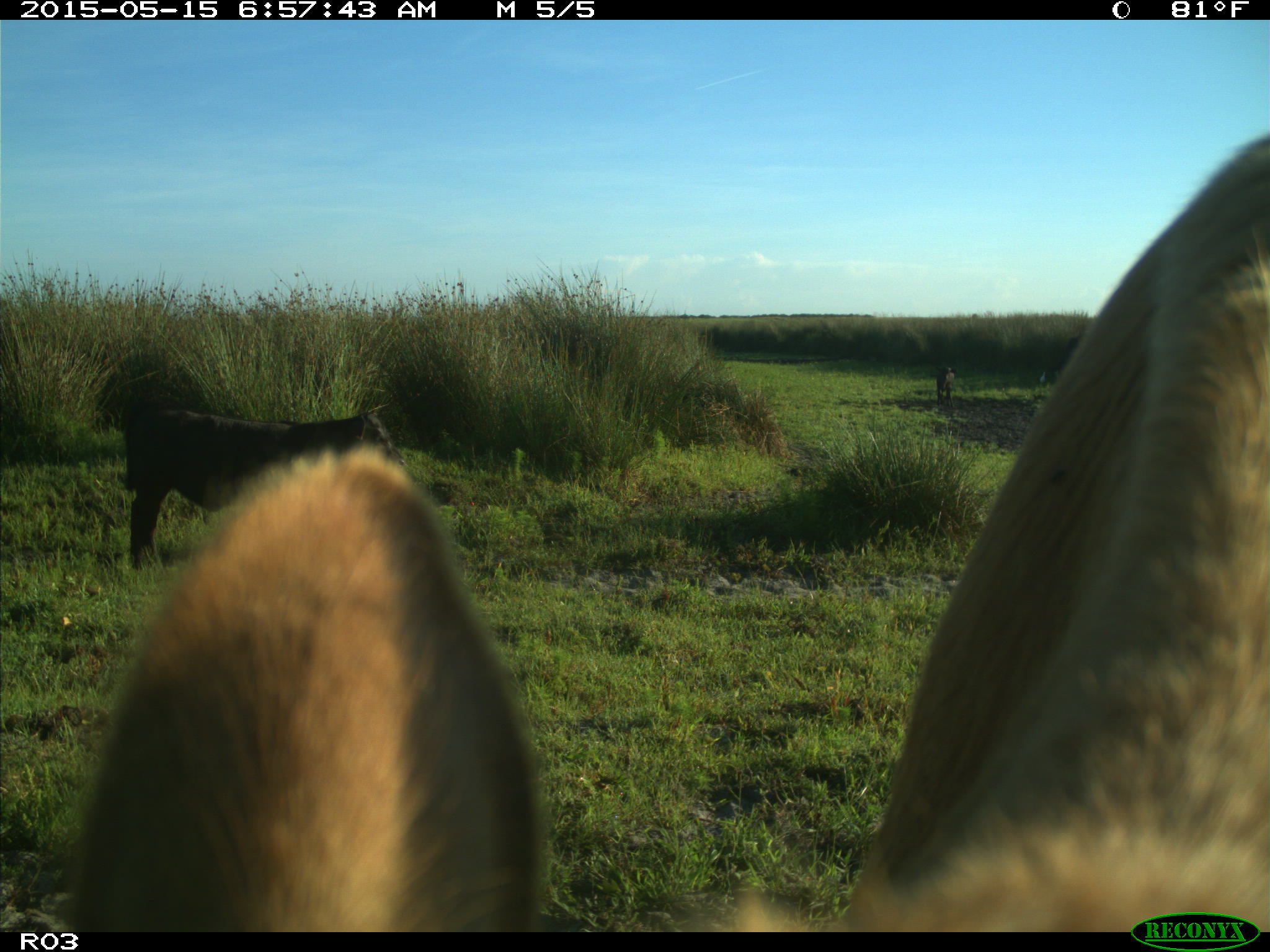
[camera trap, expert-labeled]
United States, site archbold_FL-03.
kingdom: Animalia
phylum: Chordata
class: Mammalia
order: Artiodactyla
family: Bovidae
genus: Bos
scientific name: Bos taurus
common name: domestic cow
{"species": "Bos taurus (domestic cow)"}